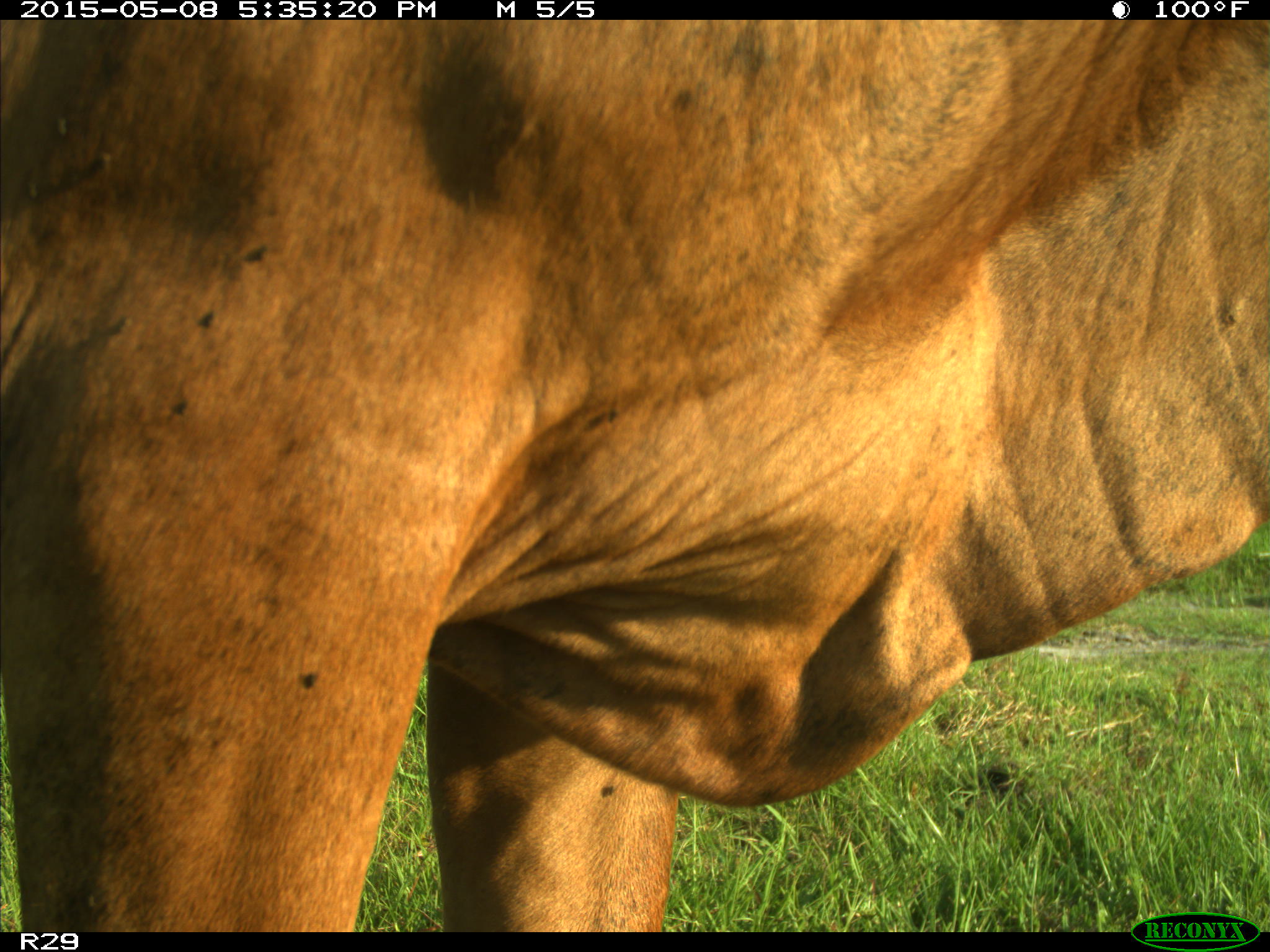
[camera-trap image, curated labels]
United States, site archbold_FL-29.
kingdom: Animalia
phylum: Chordata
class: Mammalia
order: Artiodactyla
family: Bovidae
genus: Bos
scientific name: Bos taurus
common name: domestic cow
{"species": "Bos taurus (domestic cow)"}